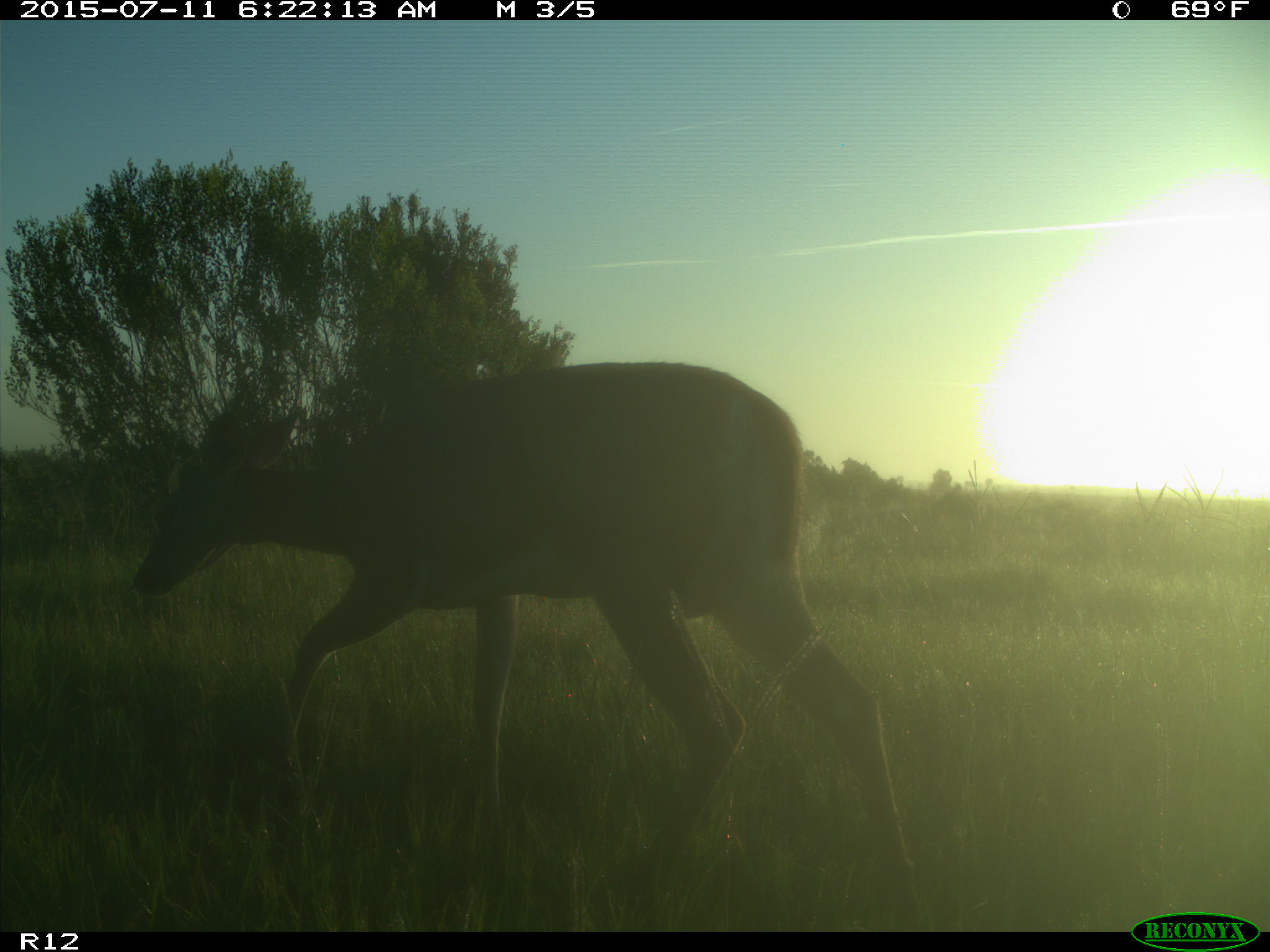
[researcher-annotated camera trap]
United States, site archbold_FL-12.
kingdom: Animalia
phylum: Chordata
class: Mammalia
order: Artiodactyla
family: Cervidae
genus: Odocoileus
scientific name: Odocoileus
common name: deer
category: unidentified deer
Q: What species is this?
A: Unidentified deer (deer) (Odocoileus).